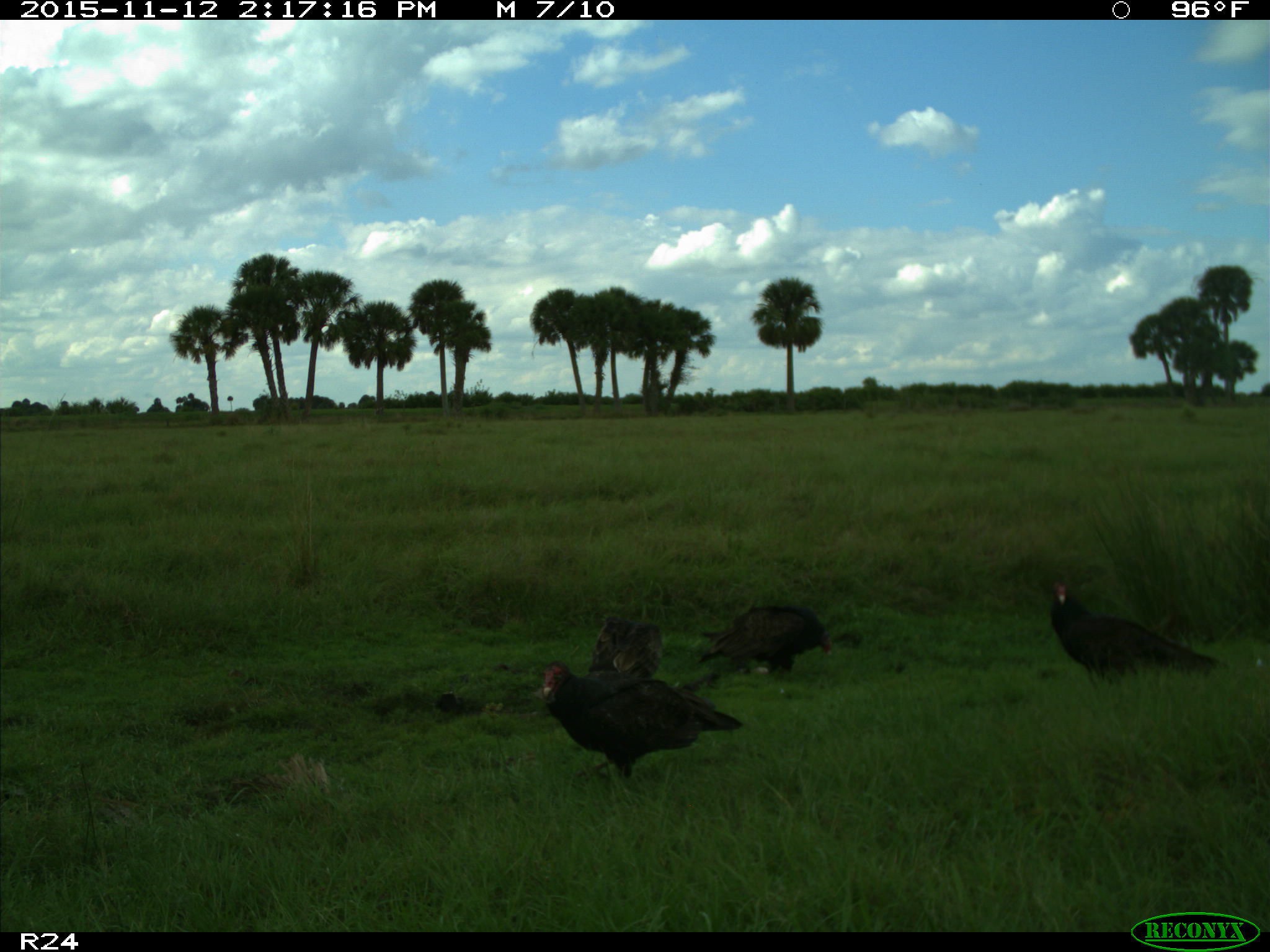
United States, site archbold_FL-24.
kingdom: Animalia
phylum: Chordata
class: Aves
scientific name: Aves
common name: birds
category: unidentified bird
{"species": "unidentified bird (birds) (Aves)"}